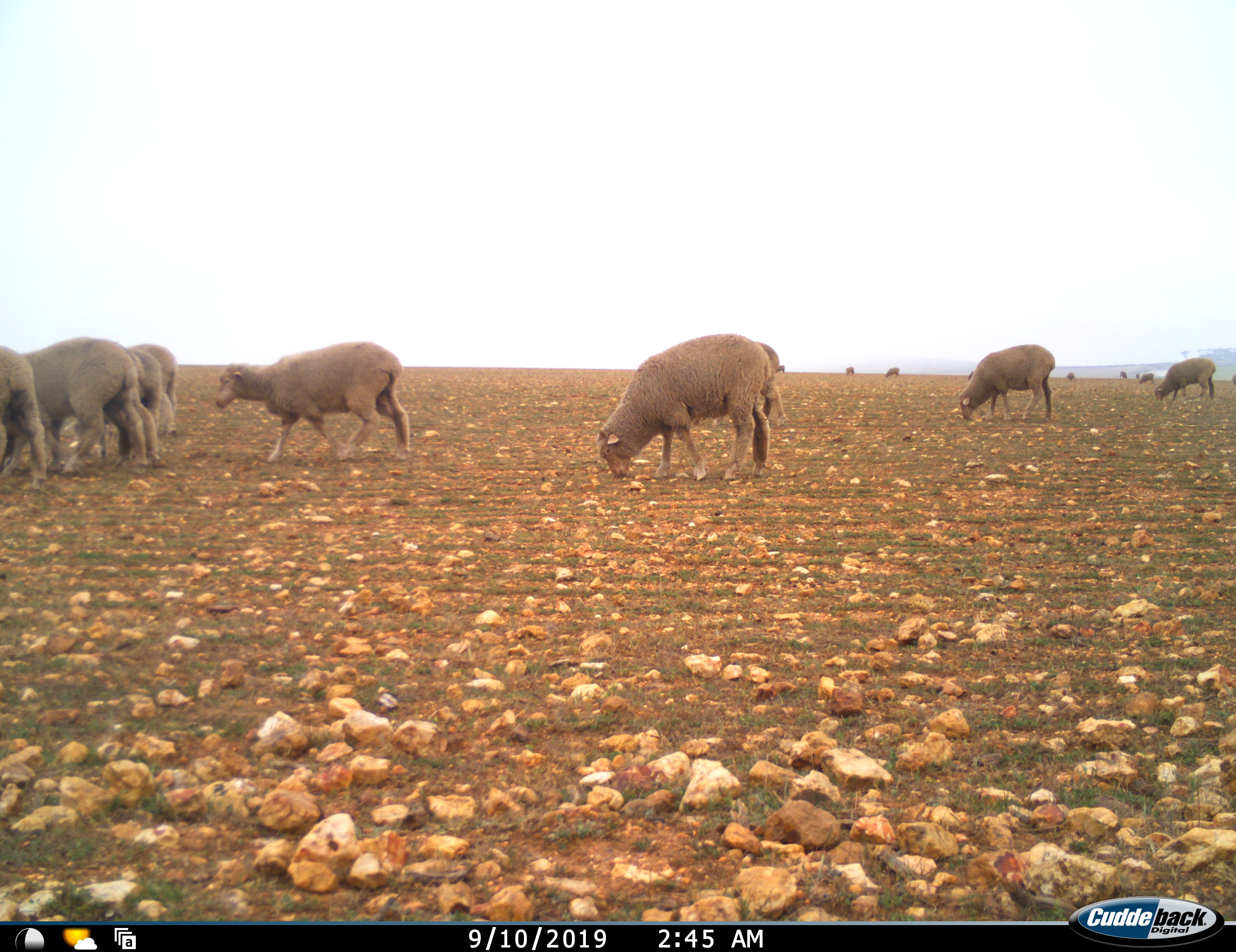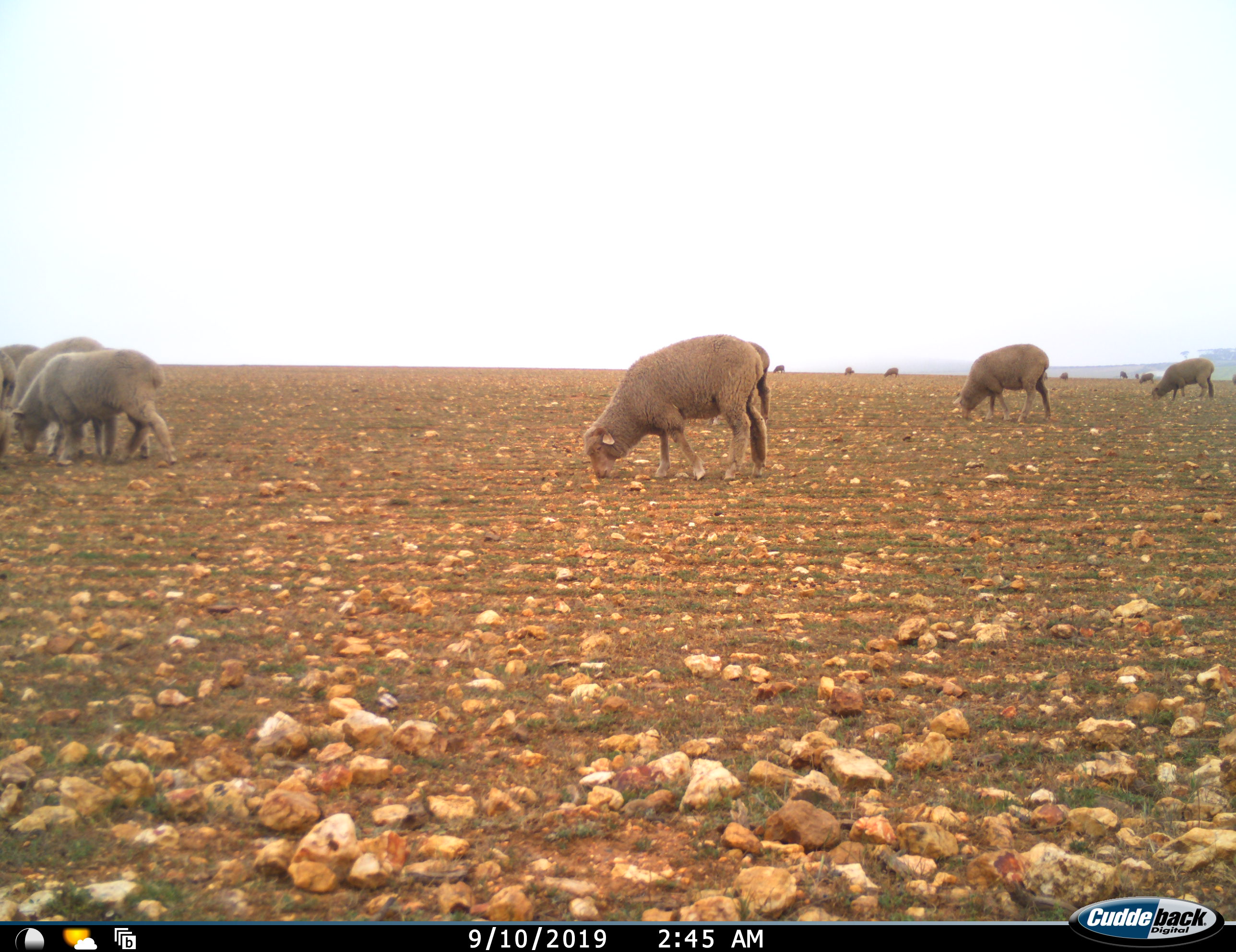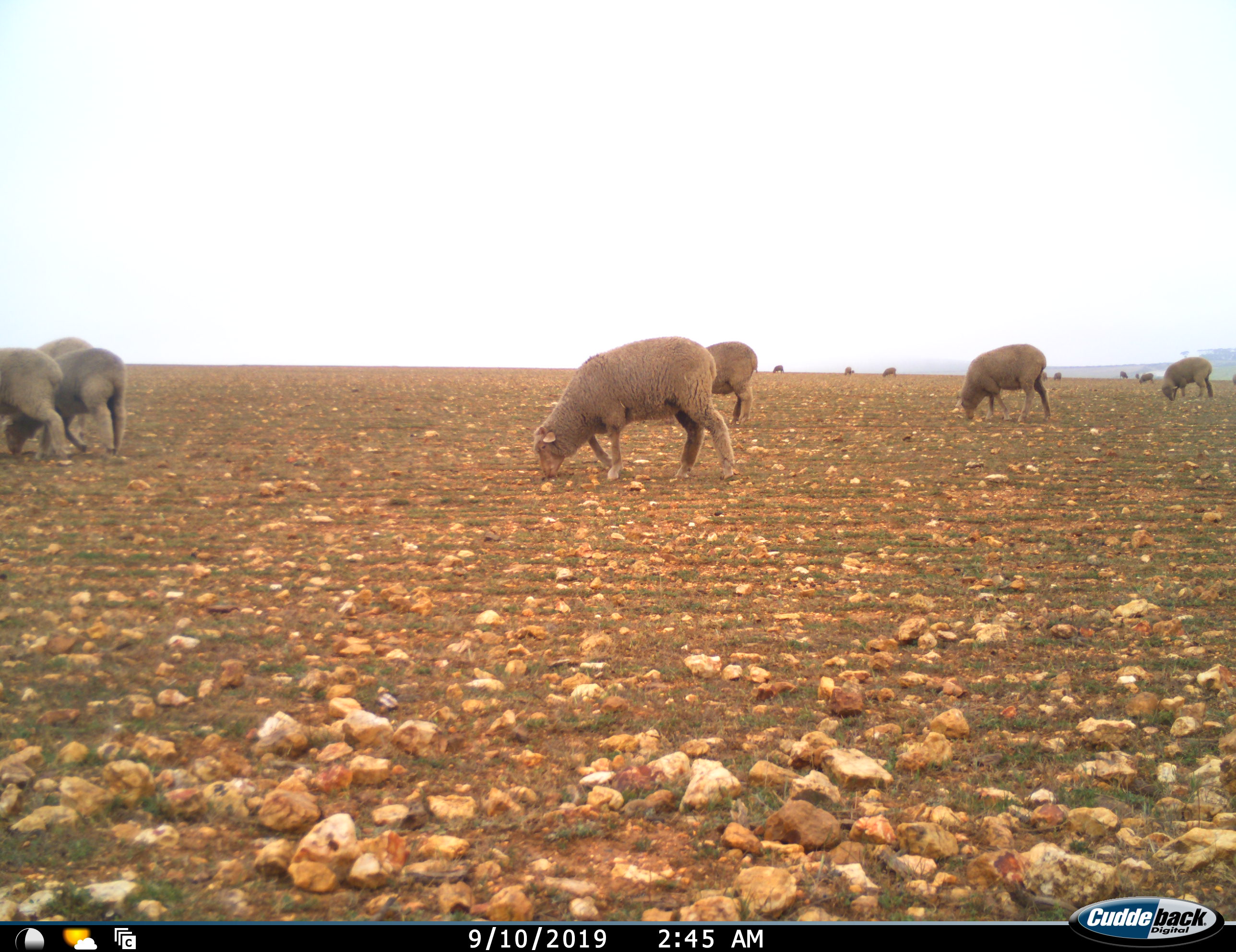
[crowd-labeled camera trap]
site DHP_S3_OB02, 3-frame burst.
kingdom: Animalia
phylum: Chordata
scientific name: Vertebrata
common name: domestic animal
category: domesticanimal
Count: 11-50.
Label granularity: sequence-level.